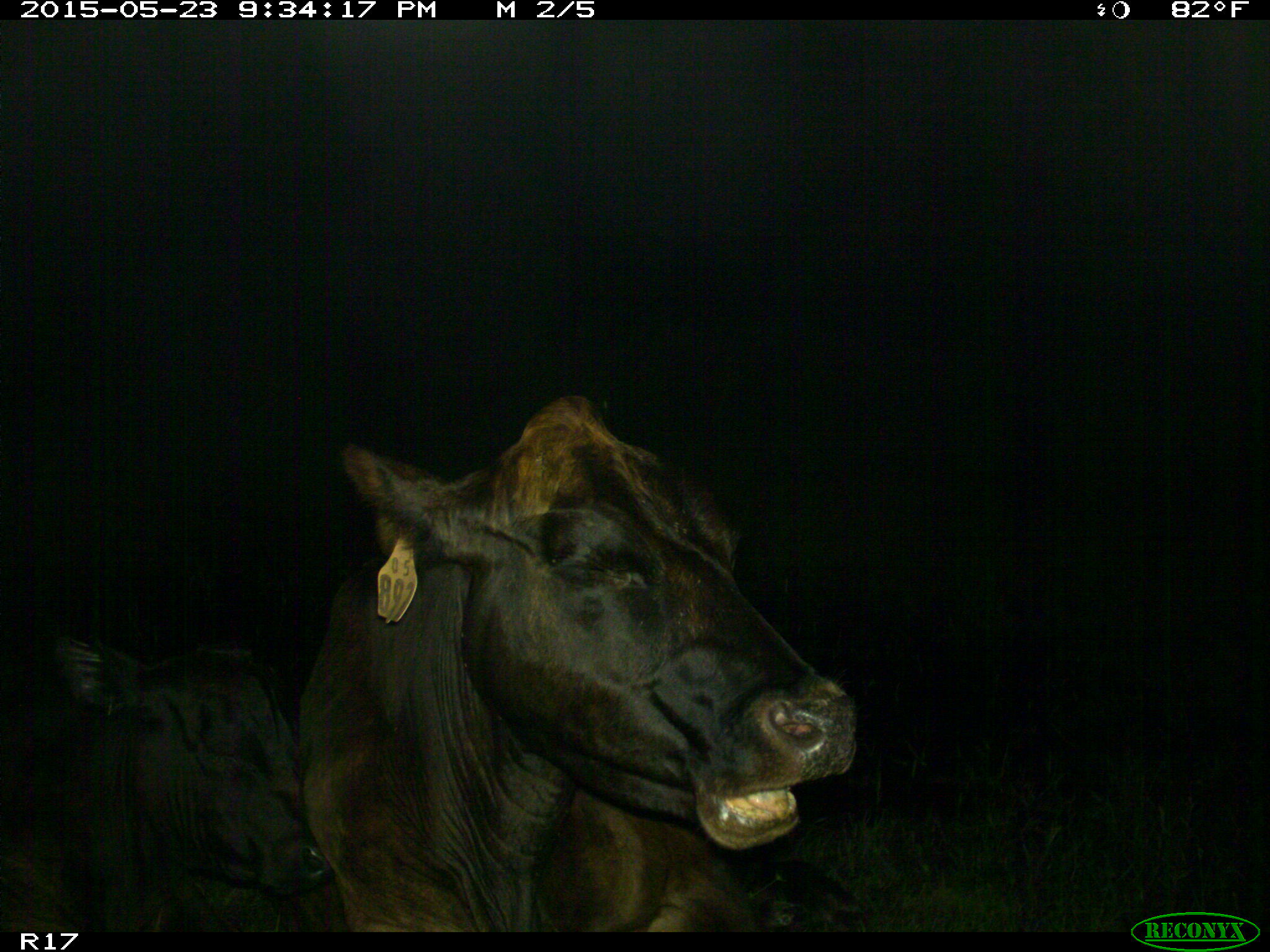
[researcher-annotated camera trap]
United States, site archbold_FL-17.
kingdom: Animalia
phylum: Chordata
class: Mammalia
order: Artiodactyla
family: Bovidae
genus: Bos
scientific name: Bos taurus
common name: domestic cow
Bos taurus (domestic cow).